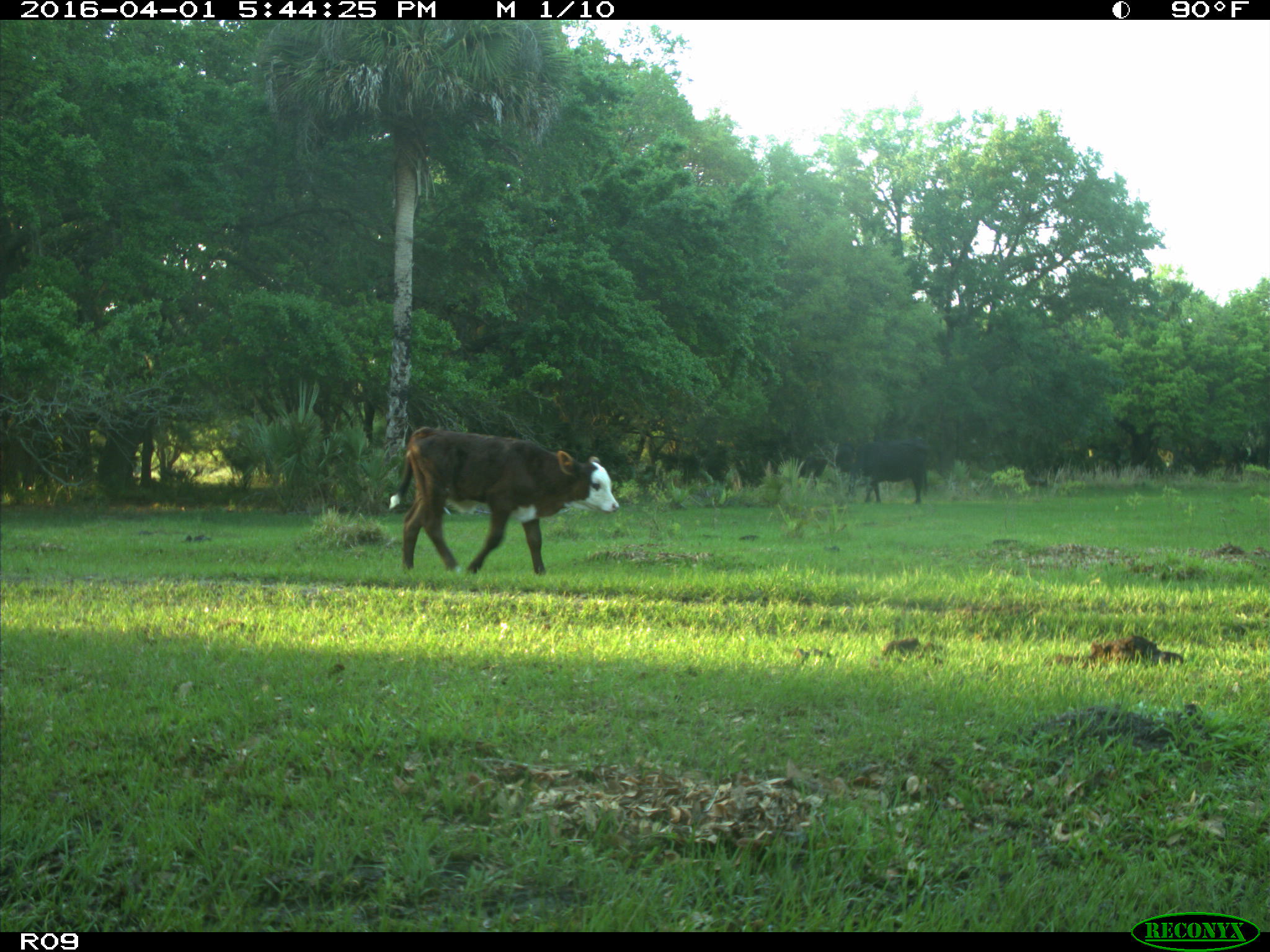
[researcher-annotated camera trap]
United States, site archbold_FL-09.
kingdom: Animalia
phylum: Chordata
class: Mammalia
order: Artiodactyla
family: Bovidae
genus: Bos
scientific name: Bos taurus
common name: domestic cow